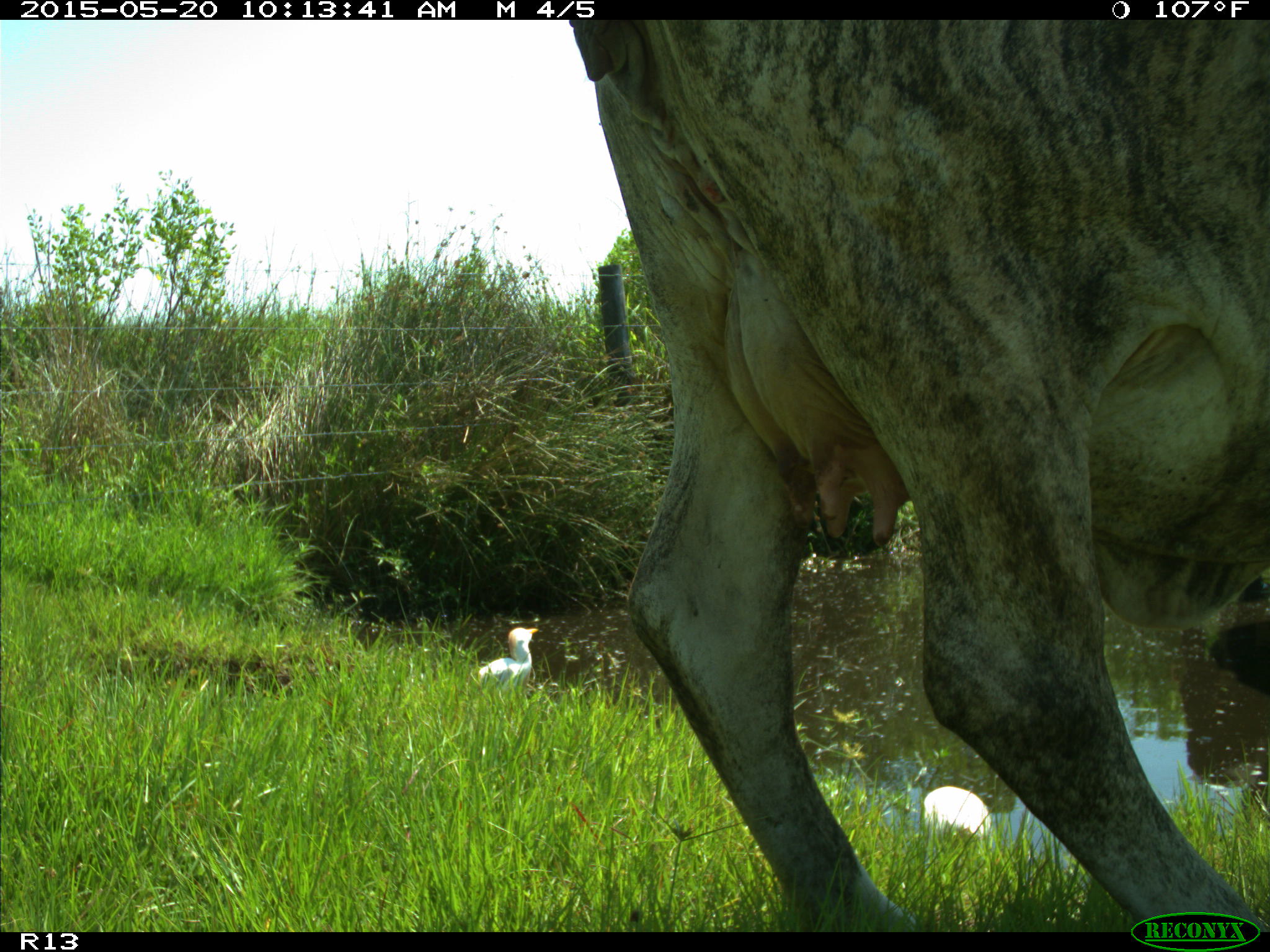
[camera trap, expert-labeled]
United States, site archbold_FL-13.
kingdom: Animalia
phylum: Chordata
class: Mammalia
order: Artiodactyla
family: Bovidae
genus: Bos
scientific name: Bos taurus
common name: domestic cow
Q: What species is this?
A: Bos taurus (domestic cow).